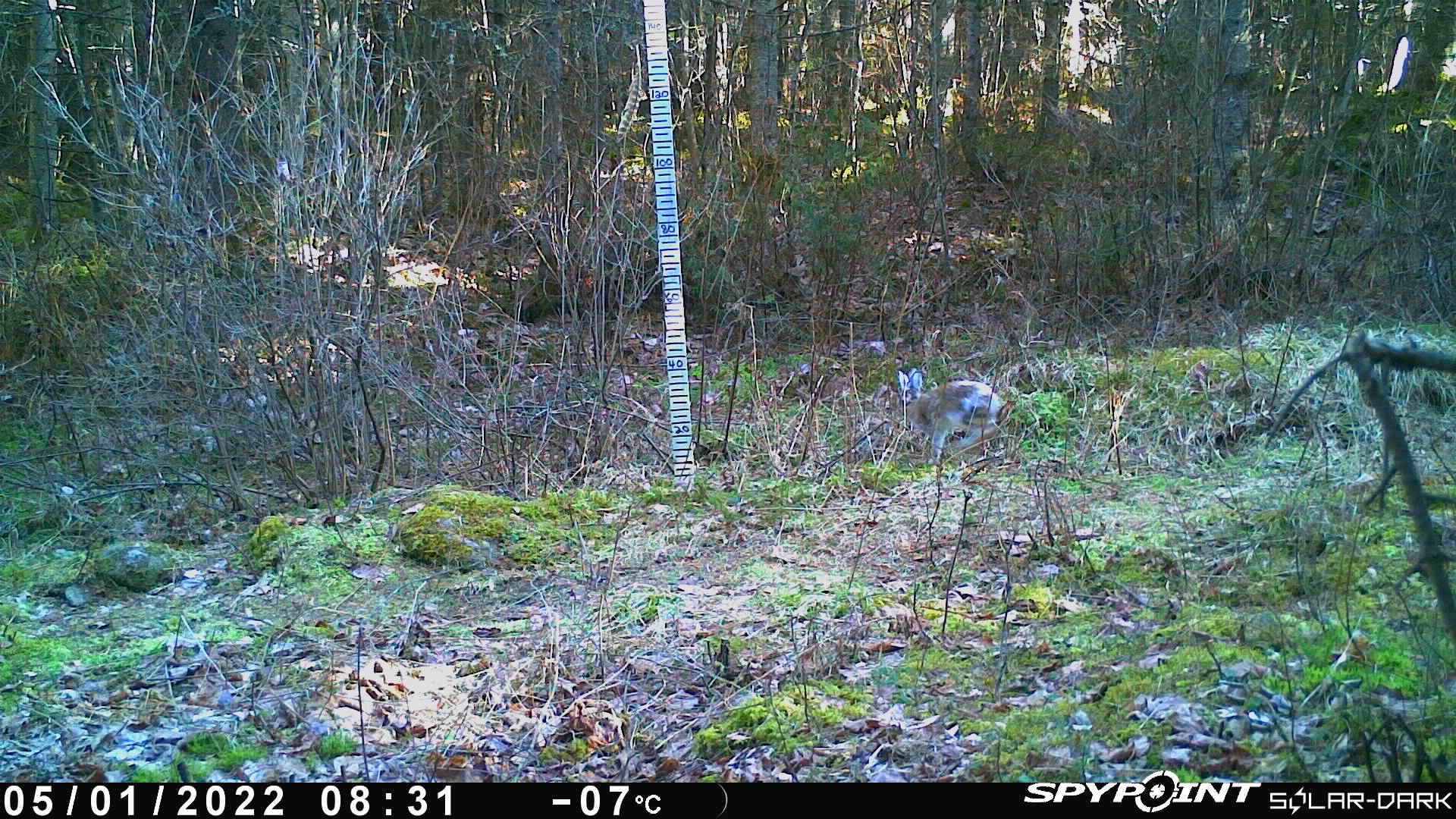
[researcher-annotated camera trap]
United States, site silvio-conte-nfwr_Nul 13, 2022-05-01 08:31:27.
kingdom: Animalia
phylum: Chordata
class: Mammalia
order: Lagomorpha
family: Leporidae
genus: Lepus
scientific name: Lepus americanus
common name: snowshoe hare